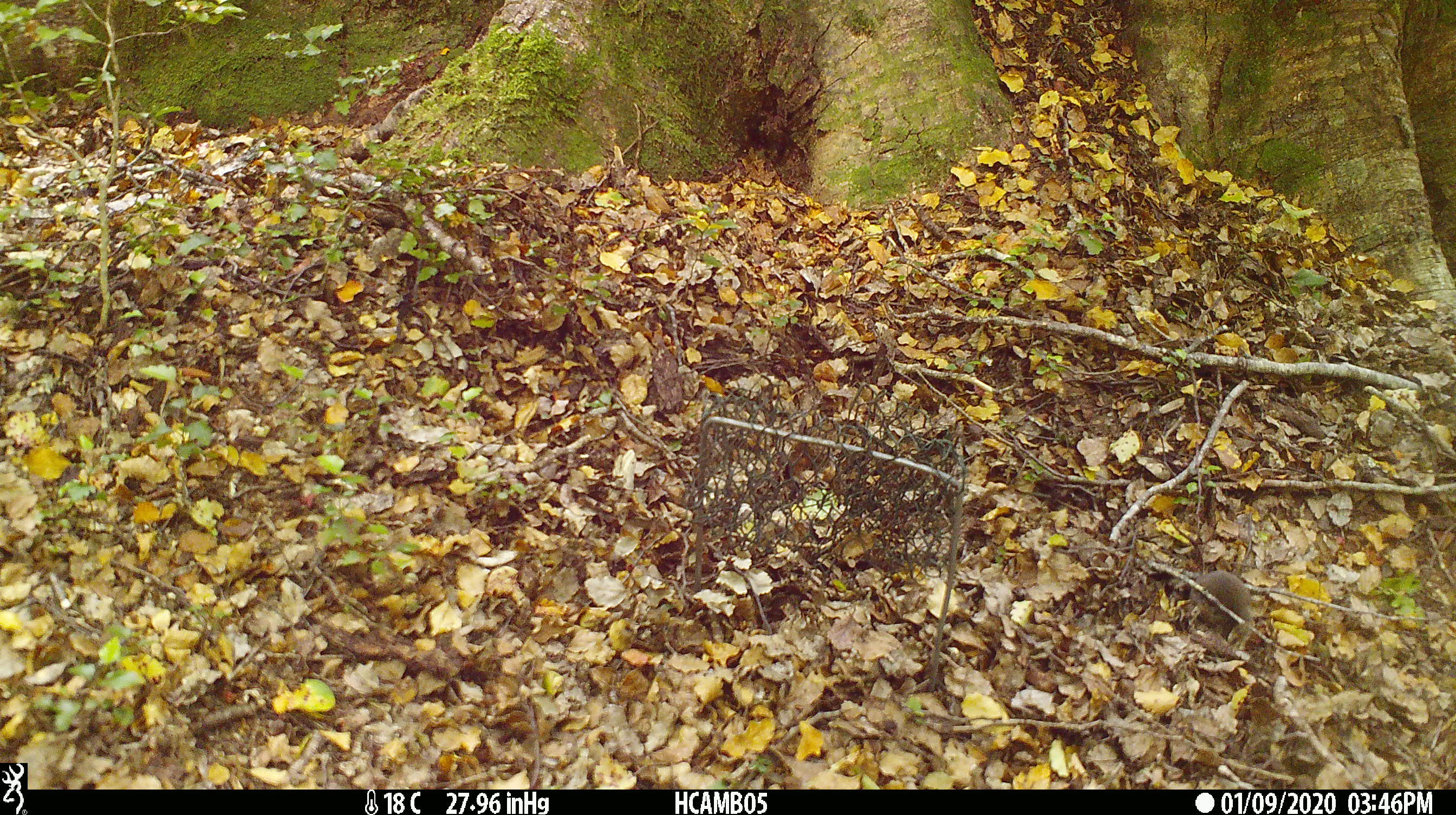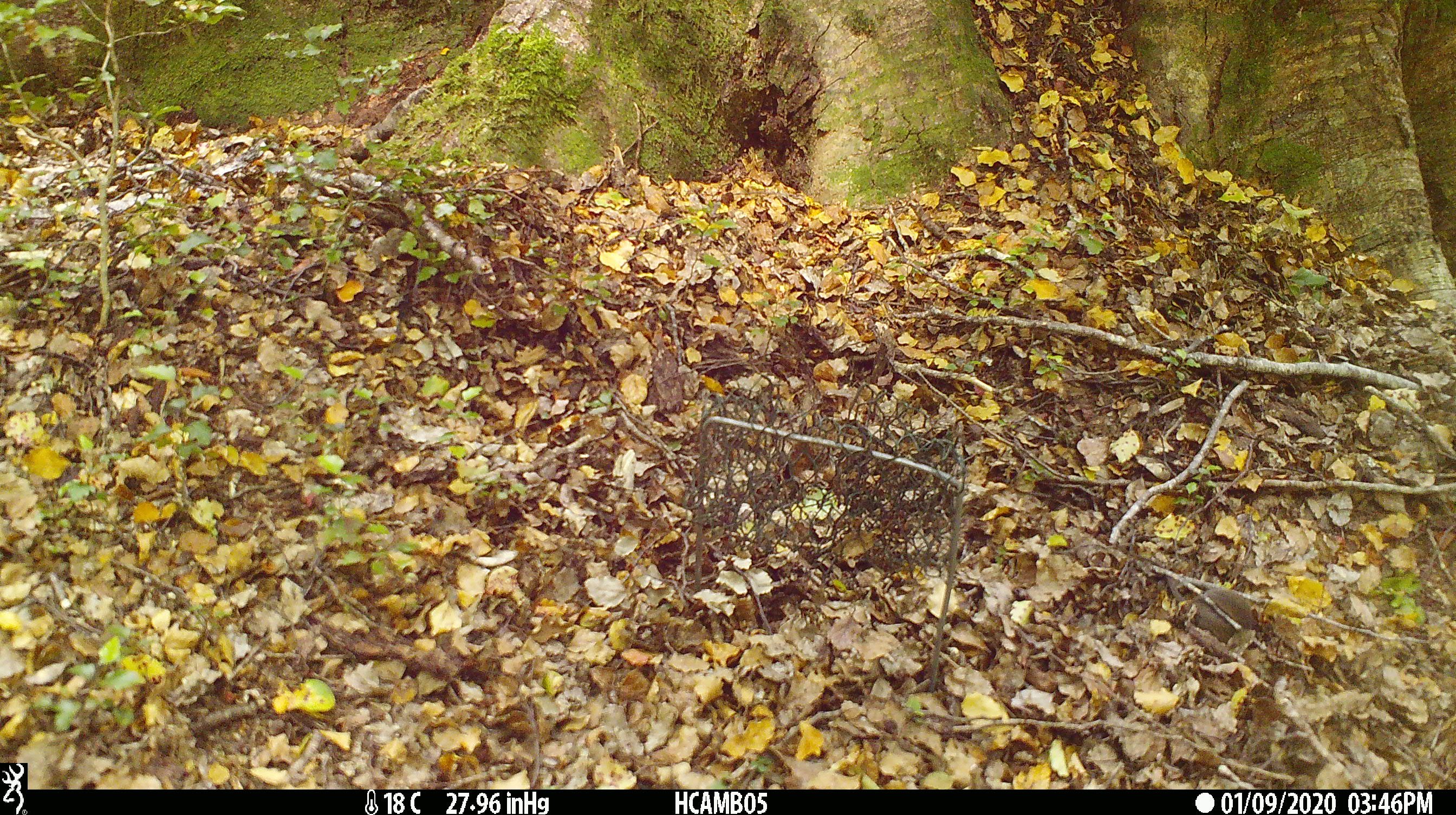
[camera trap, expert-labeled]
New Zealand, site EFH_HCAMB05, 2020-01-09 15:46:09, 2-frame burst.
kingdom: Animalia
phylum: Chordata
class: Mammalia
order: Rodentia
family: Muridae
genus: Mus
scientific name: Mus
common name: mouse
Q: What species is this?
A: Mouse (Mus).